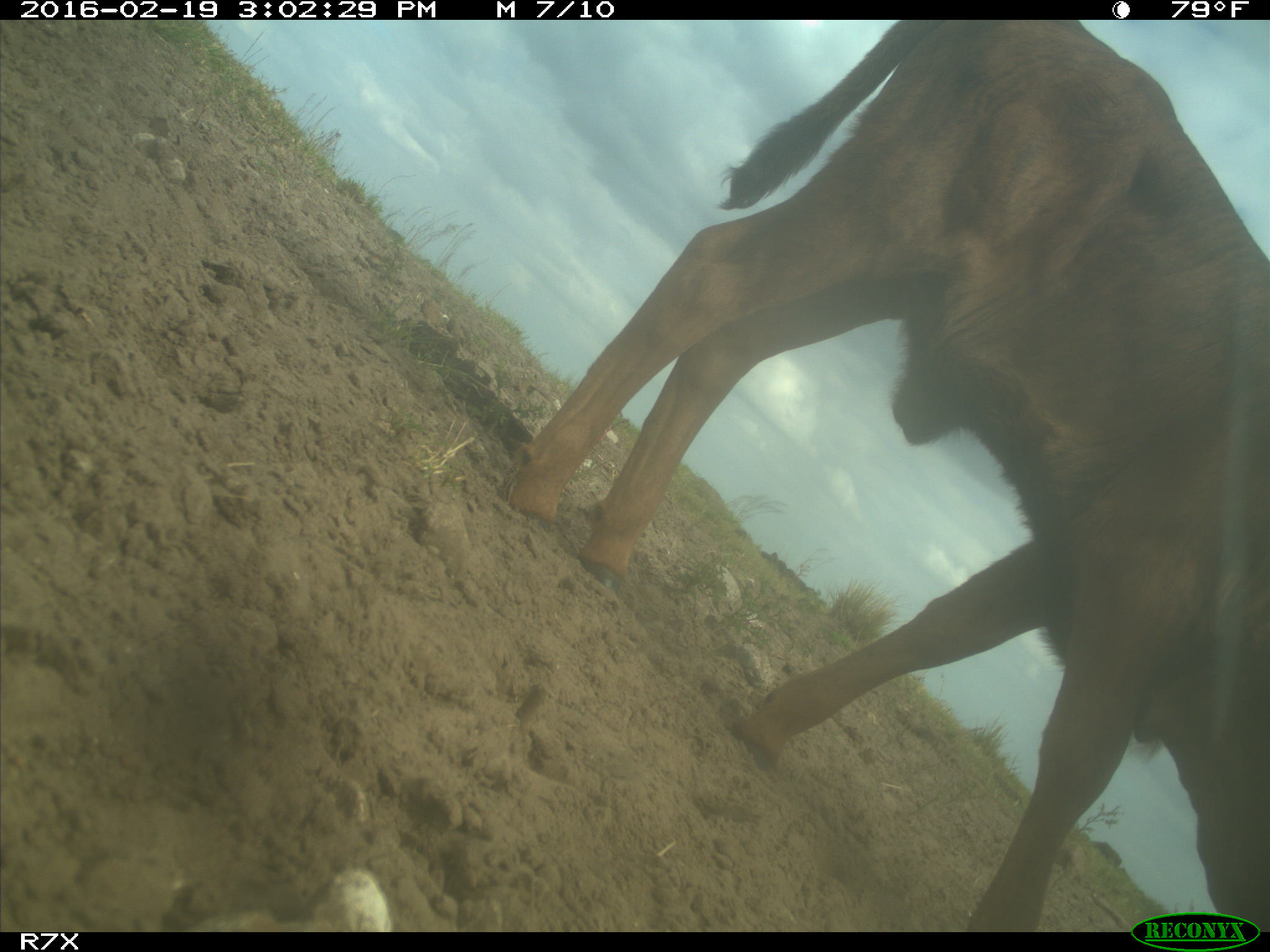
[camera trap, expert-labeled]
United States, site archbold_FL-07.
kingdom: Animalia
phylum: Chordata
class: Mammalia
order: Artiodactyla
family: Bovidae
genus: Bos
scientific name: Bos taurus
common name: domestic cow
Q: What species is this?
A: Bos taurus (domestic cow).